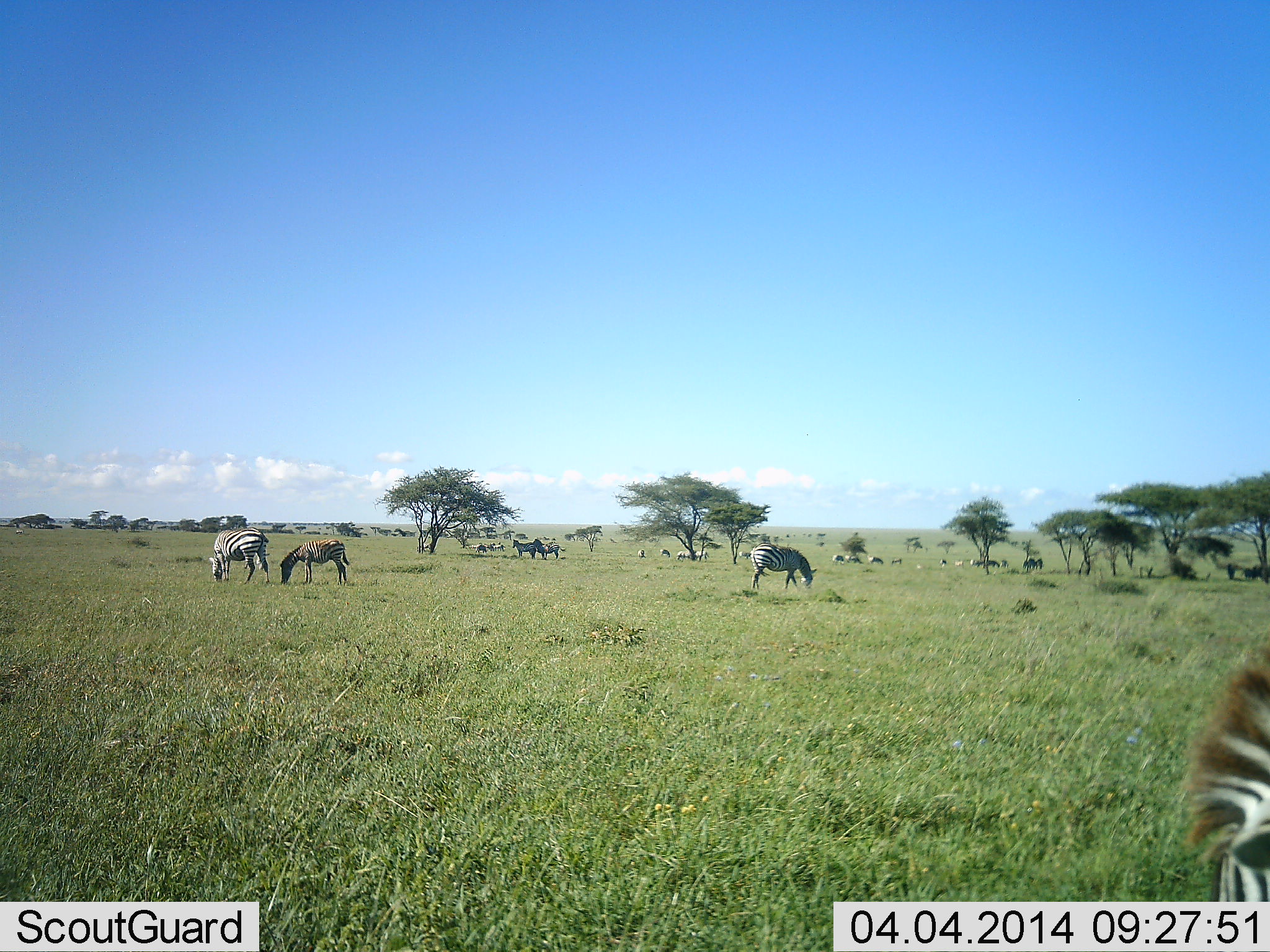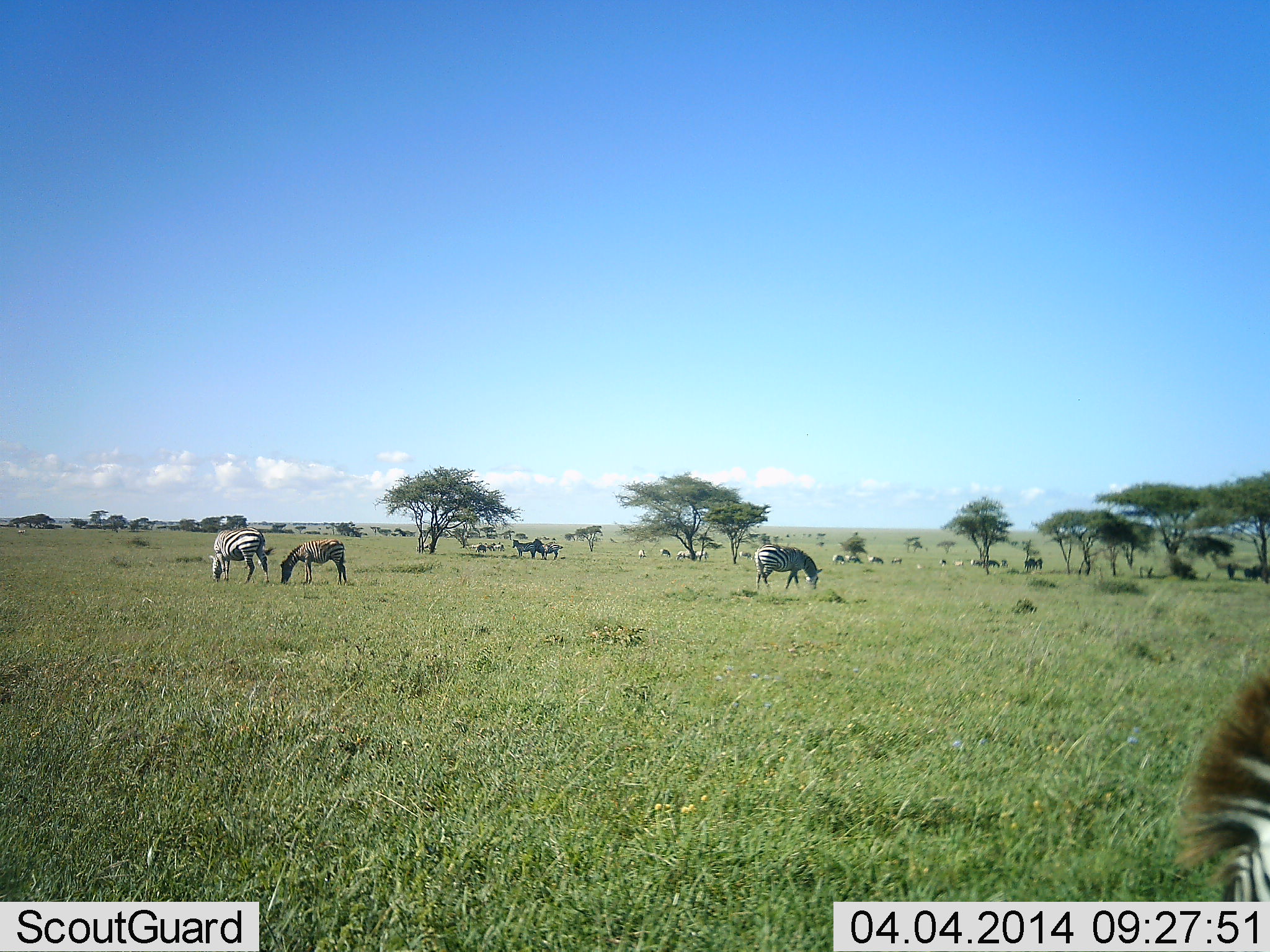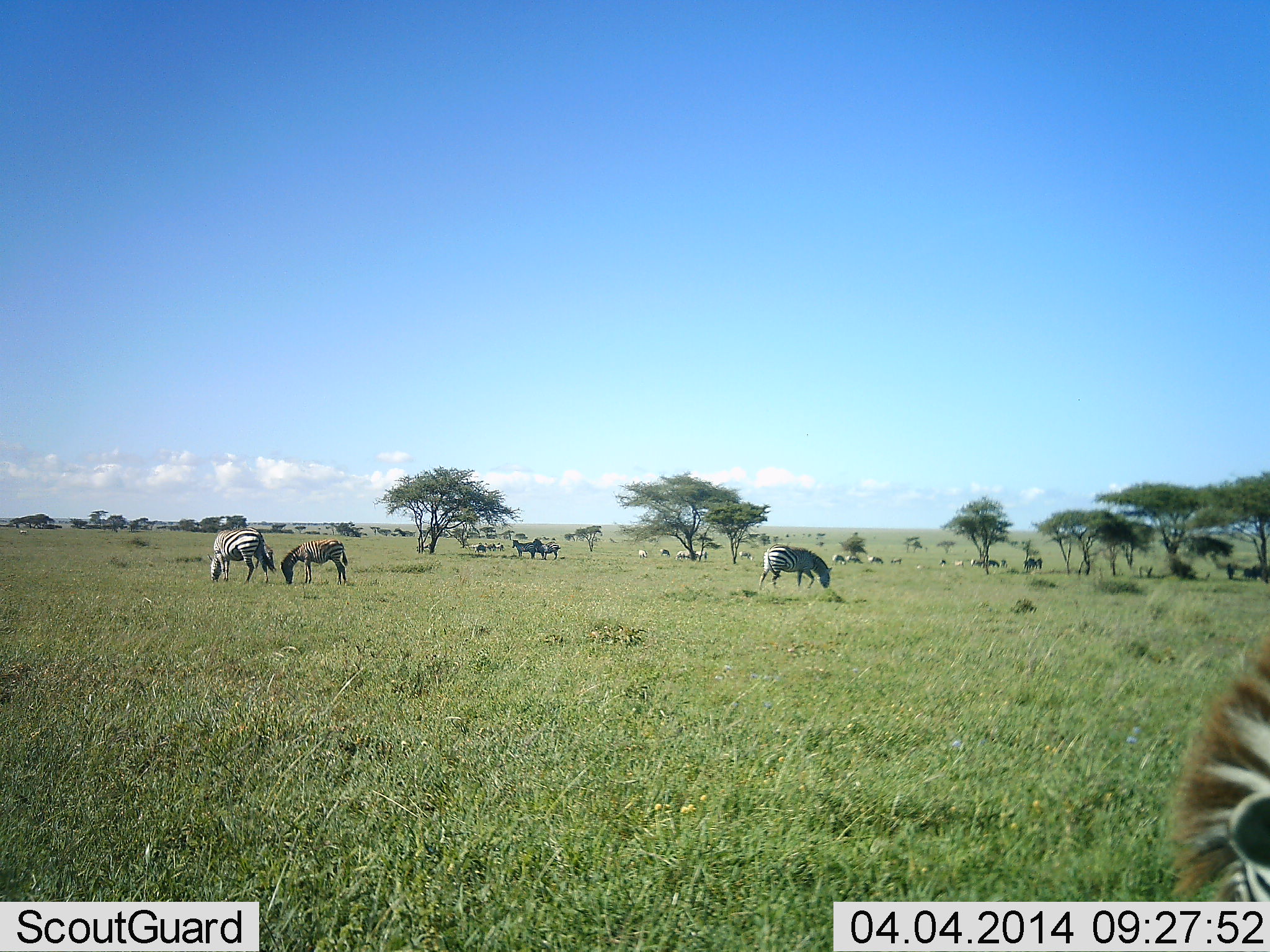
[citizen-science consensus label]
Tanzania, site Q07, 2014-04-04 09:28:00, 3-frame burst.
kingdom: Animalia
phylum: Chordata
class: Mammalia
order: Perissodactyla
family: Equidae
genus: Equus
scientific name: Equus quagga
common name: plains zebra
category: zebra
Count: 11-50.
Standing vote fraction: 33%.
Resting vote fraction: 8%.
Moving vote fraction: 8%.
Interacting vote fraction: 0%.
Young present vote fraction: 17%.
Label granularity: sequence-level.